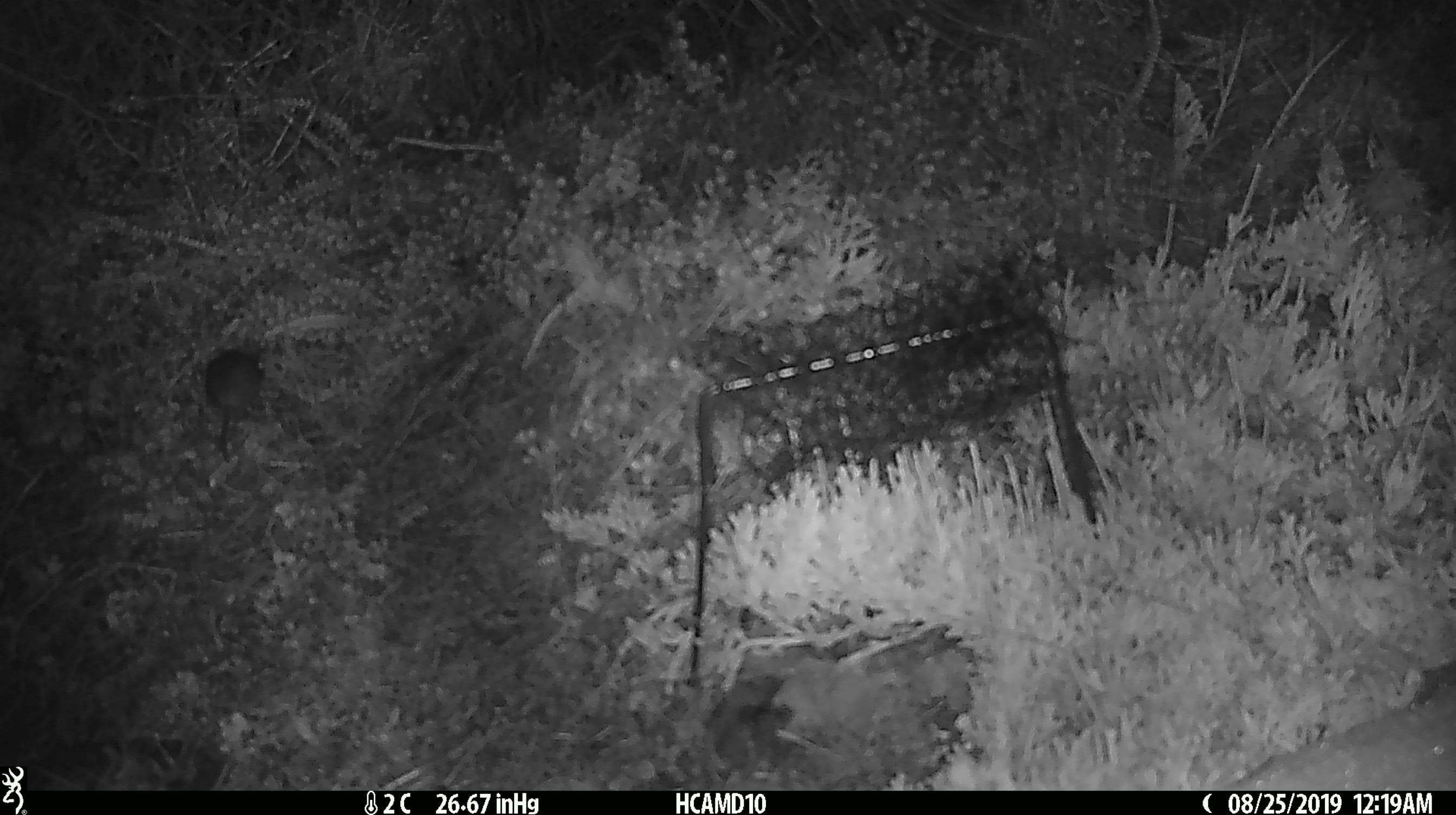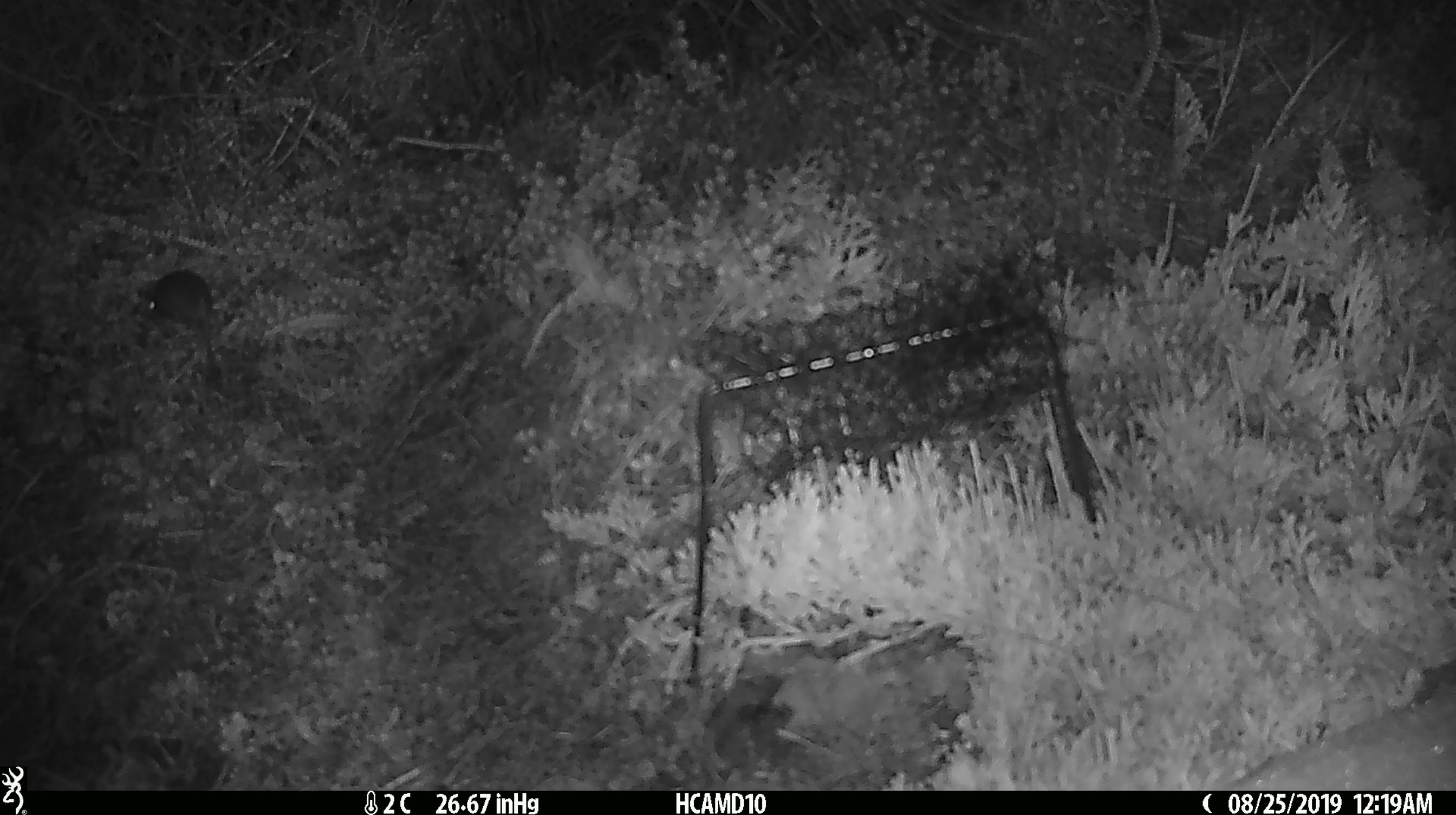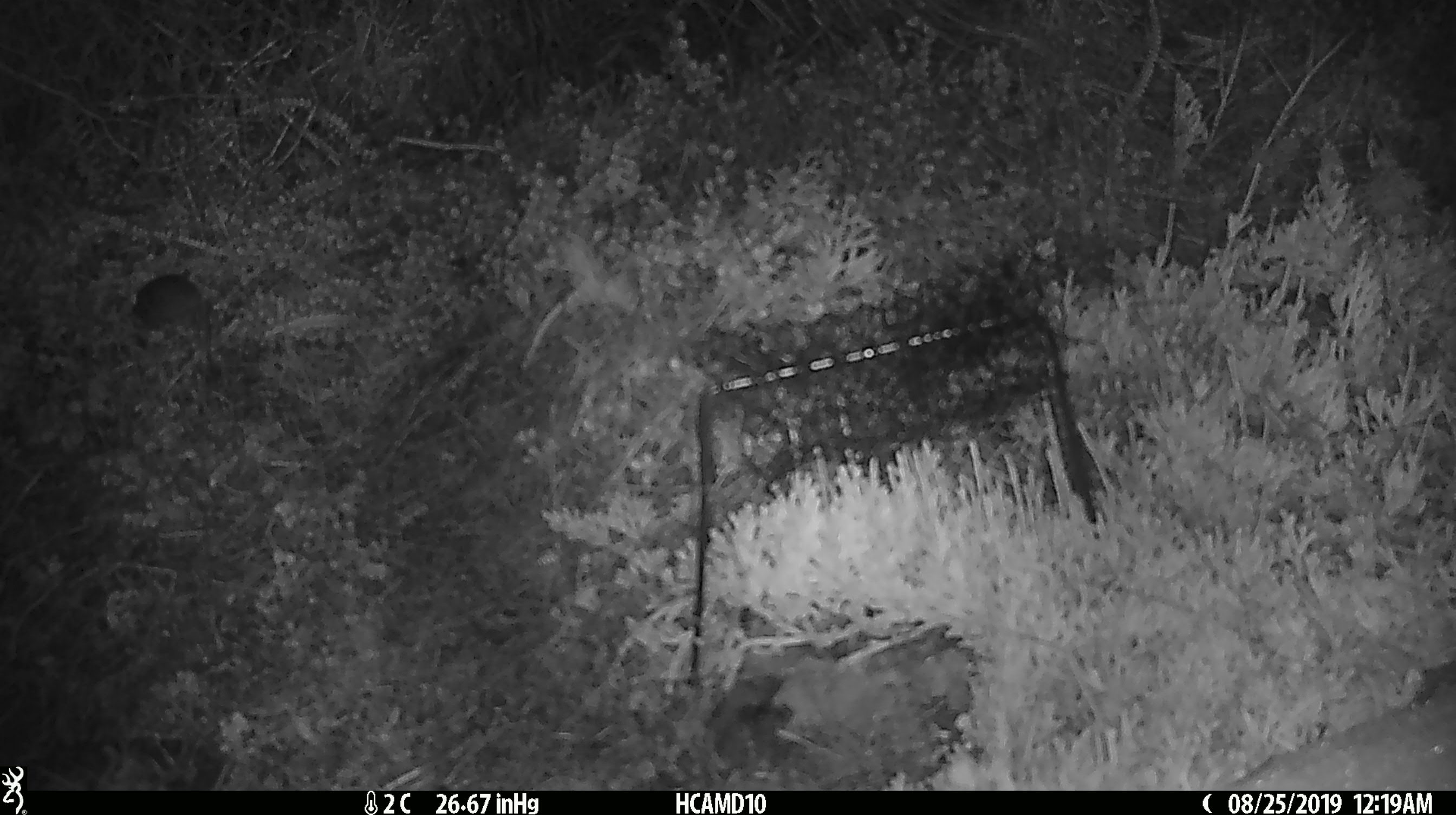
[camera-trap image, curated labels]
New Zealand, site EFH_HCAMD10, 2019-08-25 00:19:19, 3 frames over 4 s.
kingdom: Animalia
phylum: Chordata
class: Mammalia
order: Rodentia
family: Muridae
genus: Mus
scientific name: Mus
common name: mouse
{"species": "mouse (Mus)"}